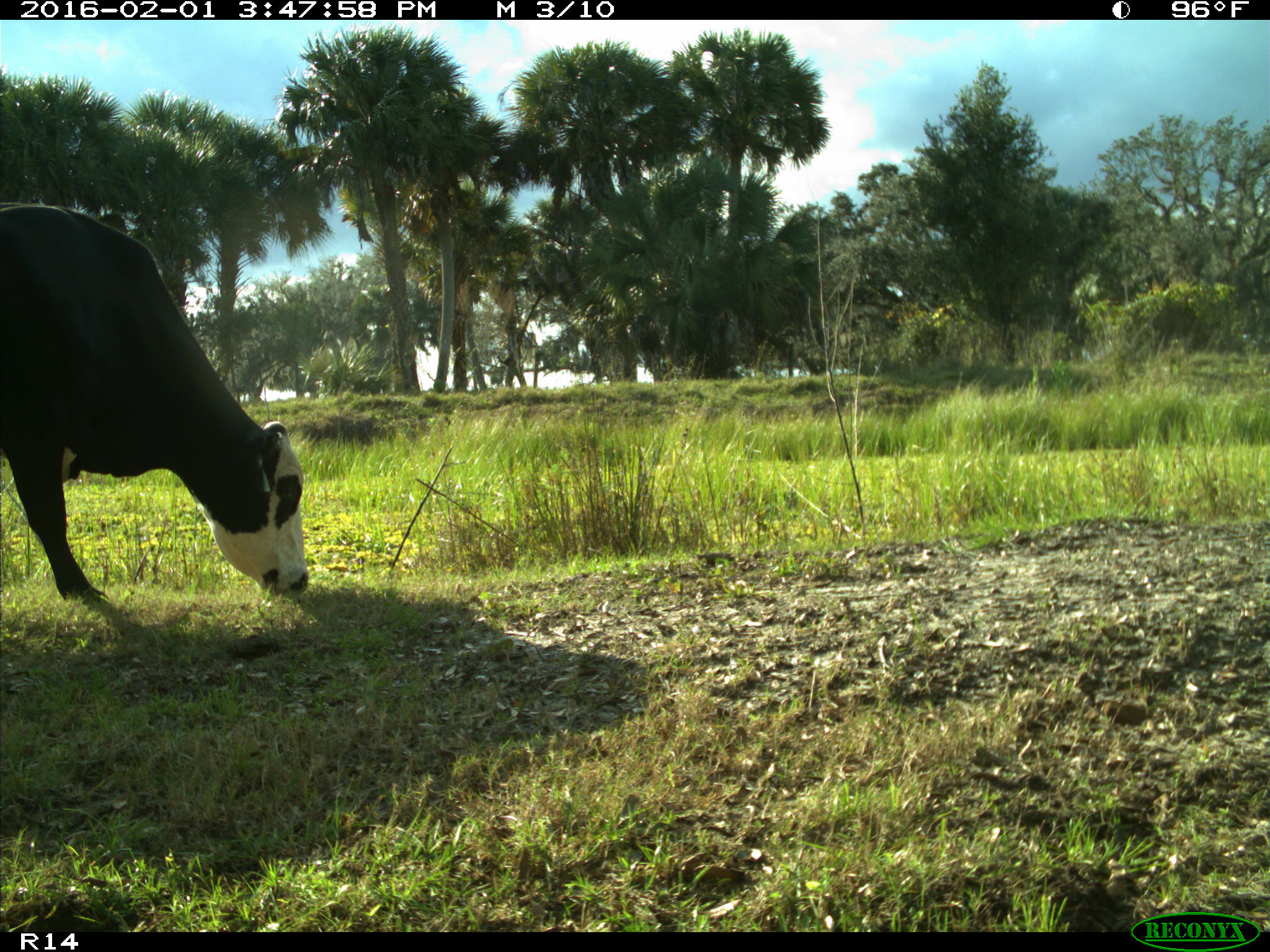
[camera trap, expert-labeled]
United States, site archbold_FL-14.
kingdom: Animalia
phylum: Chordata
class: Mammalia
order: Artiodactyla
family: Bovidae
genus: Bos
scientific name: Bos taurus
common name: domestic cow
Bos taurus (domestic cow).